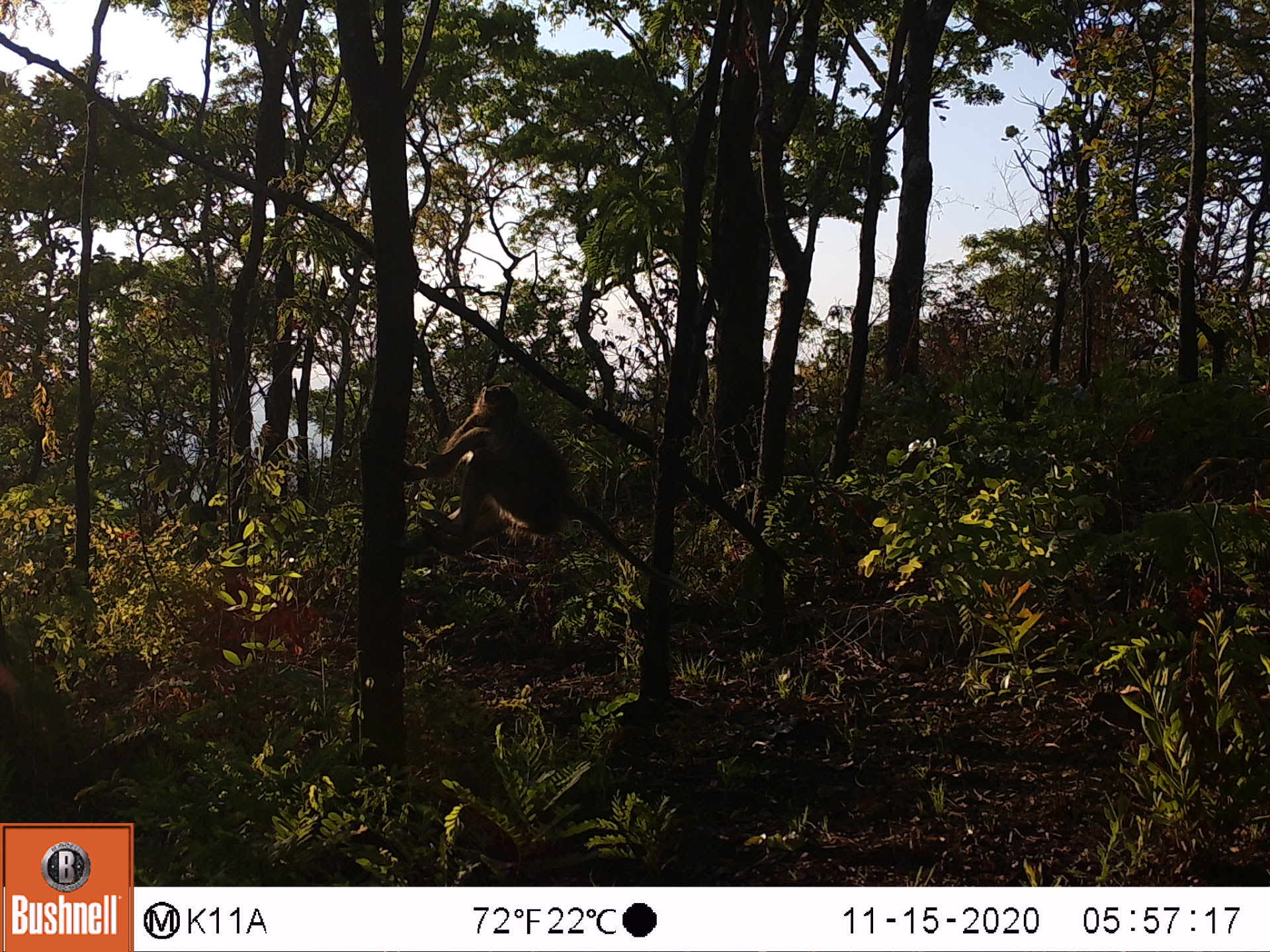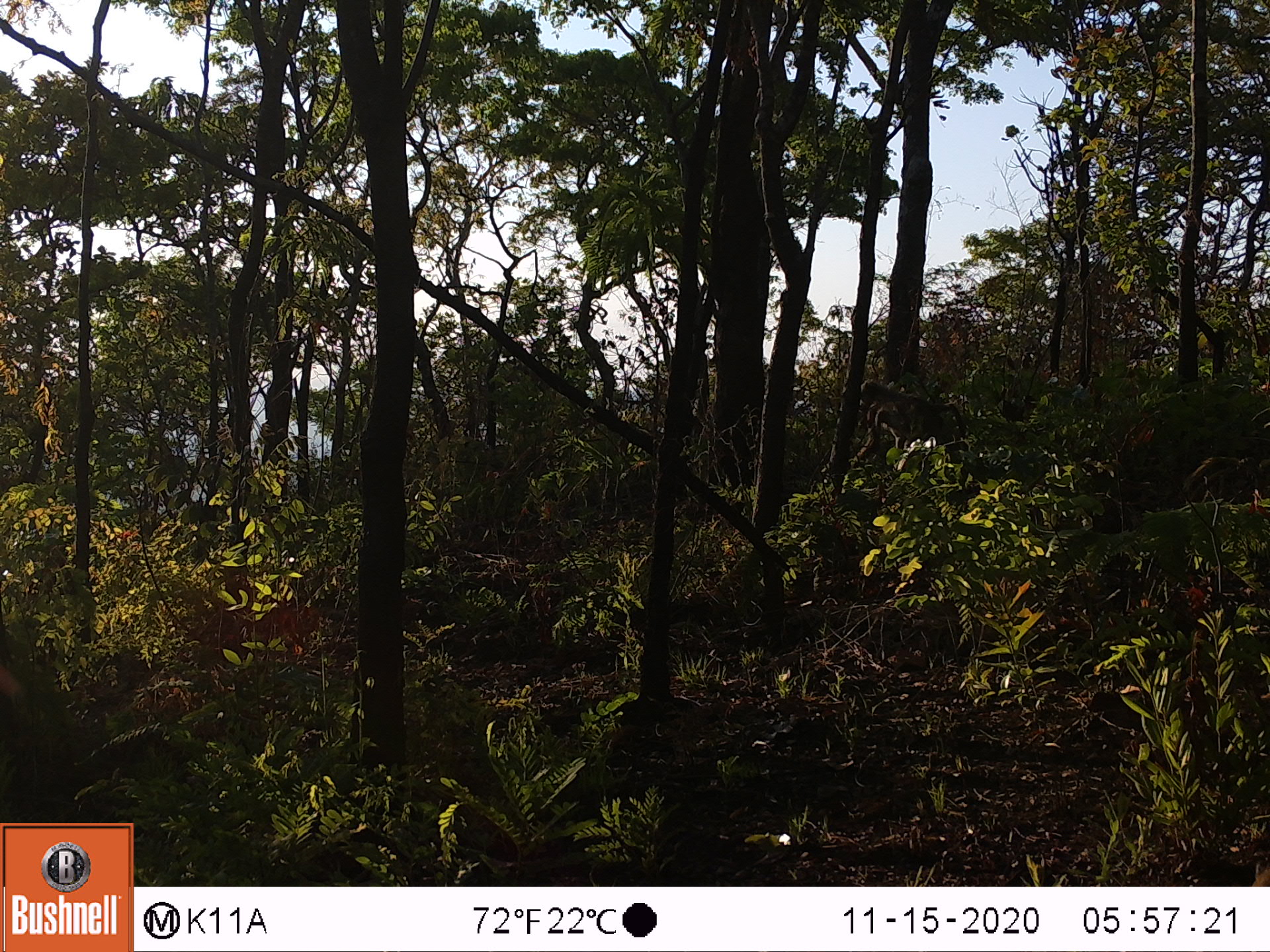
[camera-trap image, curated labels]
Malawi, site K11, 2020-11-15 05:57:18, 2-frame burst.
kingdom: Animalia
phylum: Chordata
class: Mammalia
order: Primates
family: Cercopithecidae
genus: Papio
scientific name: Papio cynocephalus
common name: yellow baboon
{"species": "yellow baboon (Papio cynocephalus)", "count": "1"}